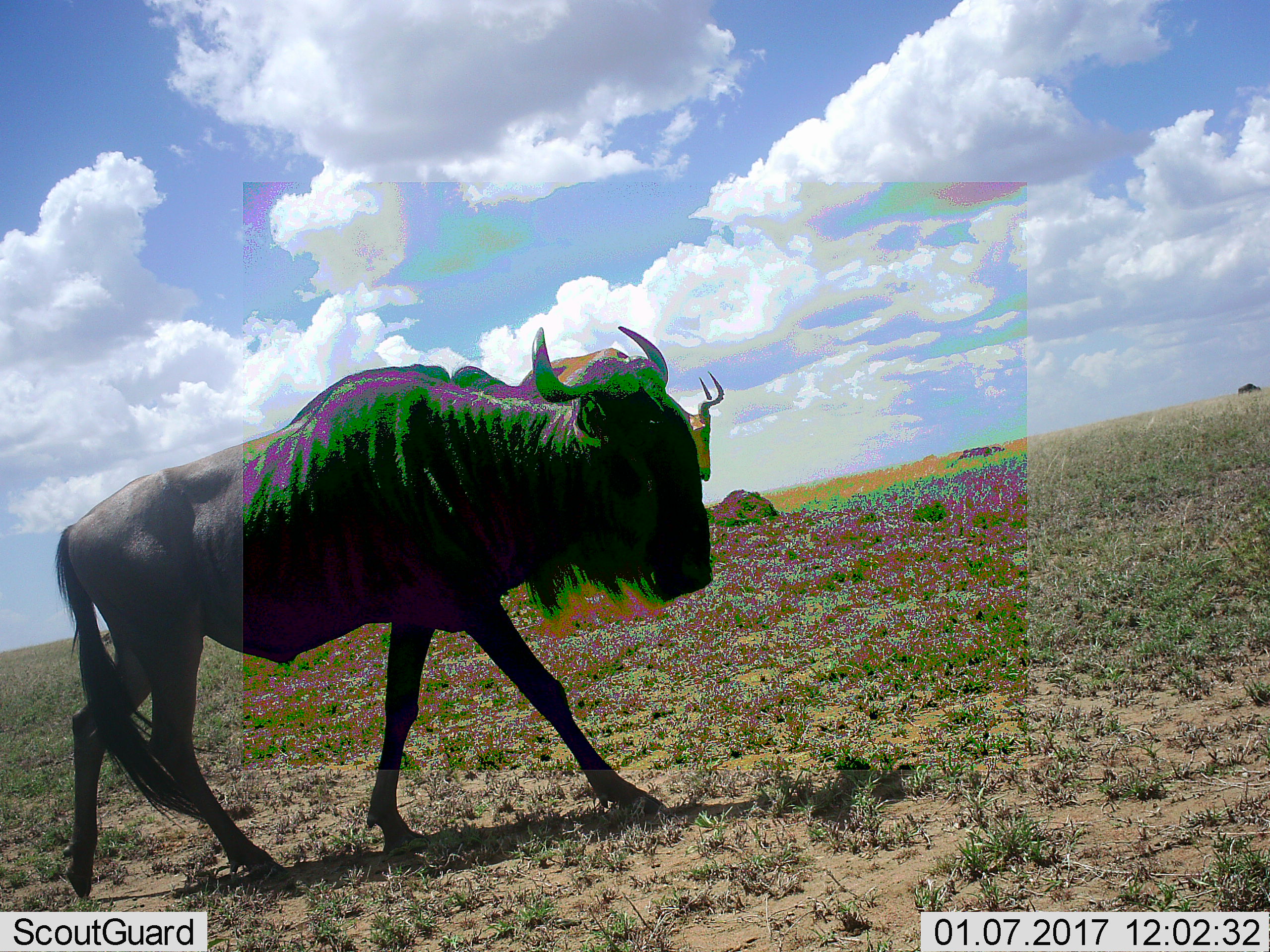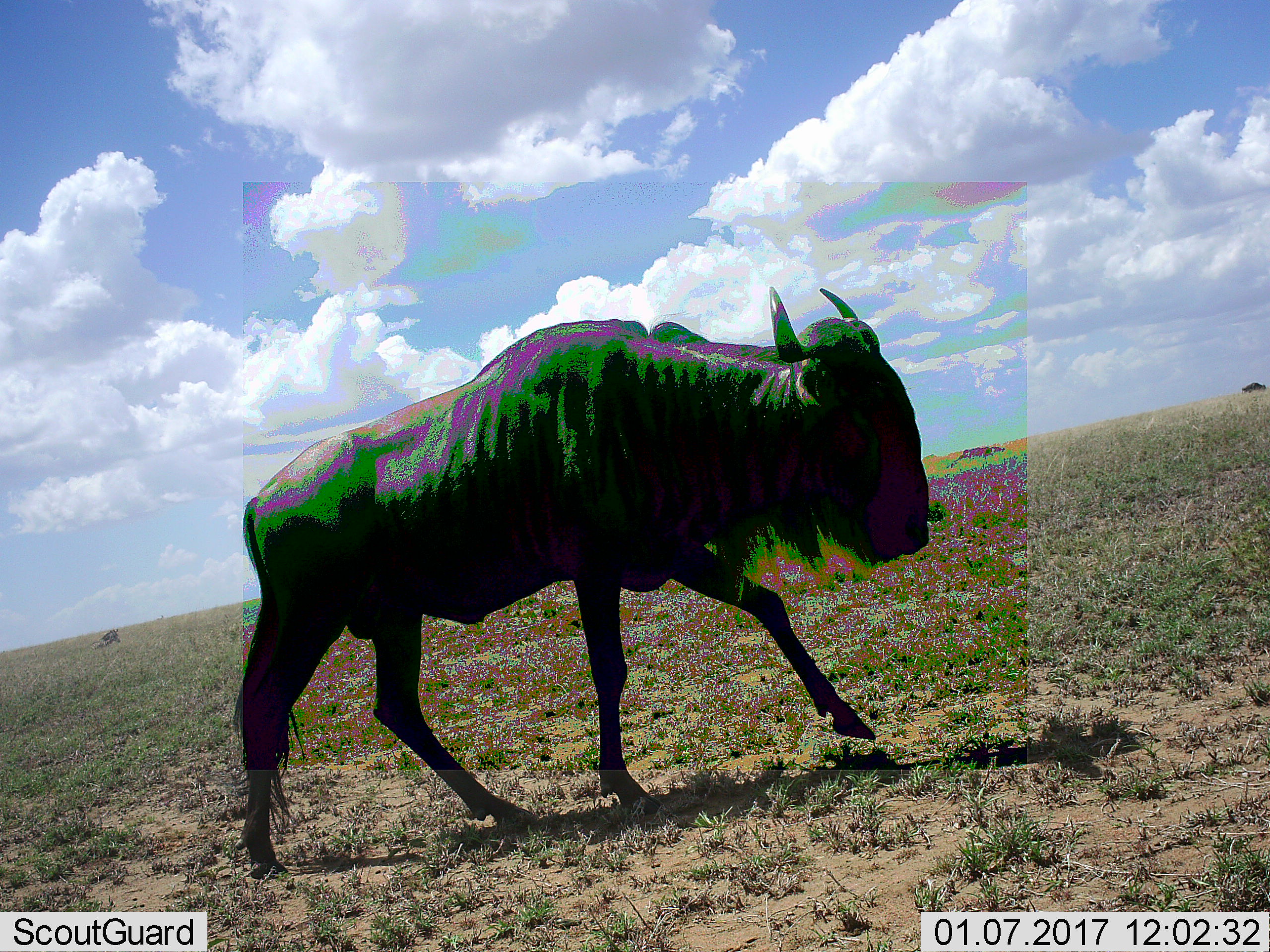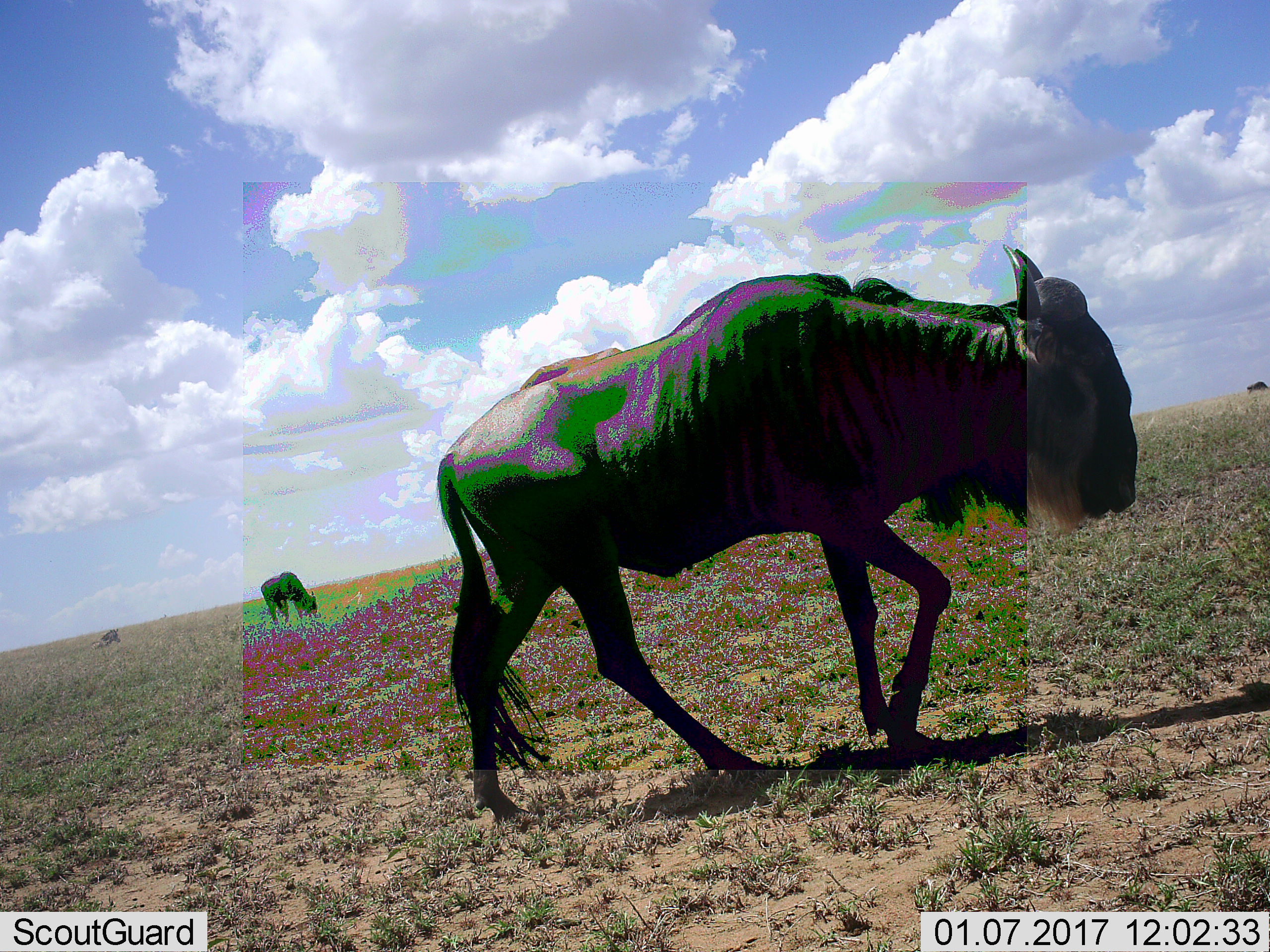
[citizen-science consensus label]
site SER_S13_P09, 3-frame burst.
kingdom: Animalia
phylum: Chordata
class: Mammalia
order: Artiodactyla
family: Bovidae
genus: Connochaetes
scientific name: Connochaetes taurinus taurinus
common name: blue wildebeest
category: wildebeestblue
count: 3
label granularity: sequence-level